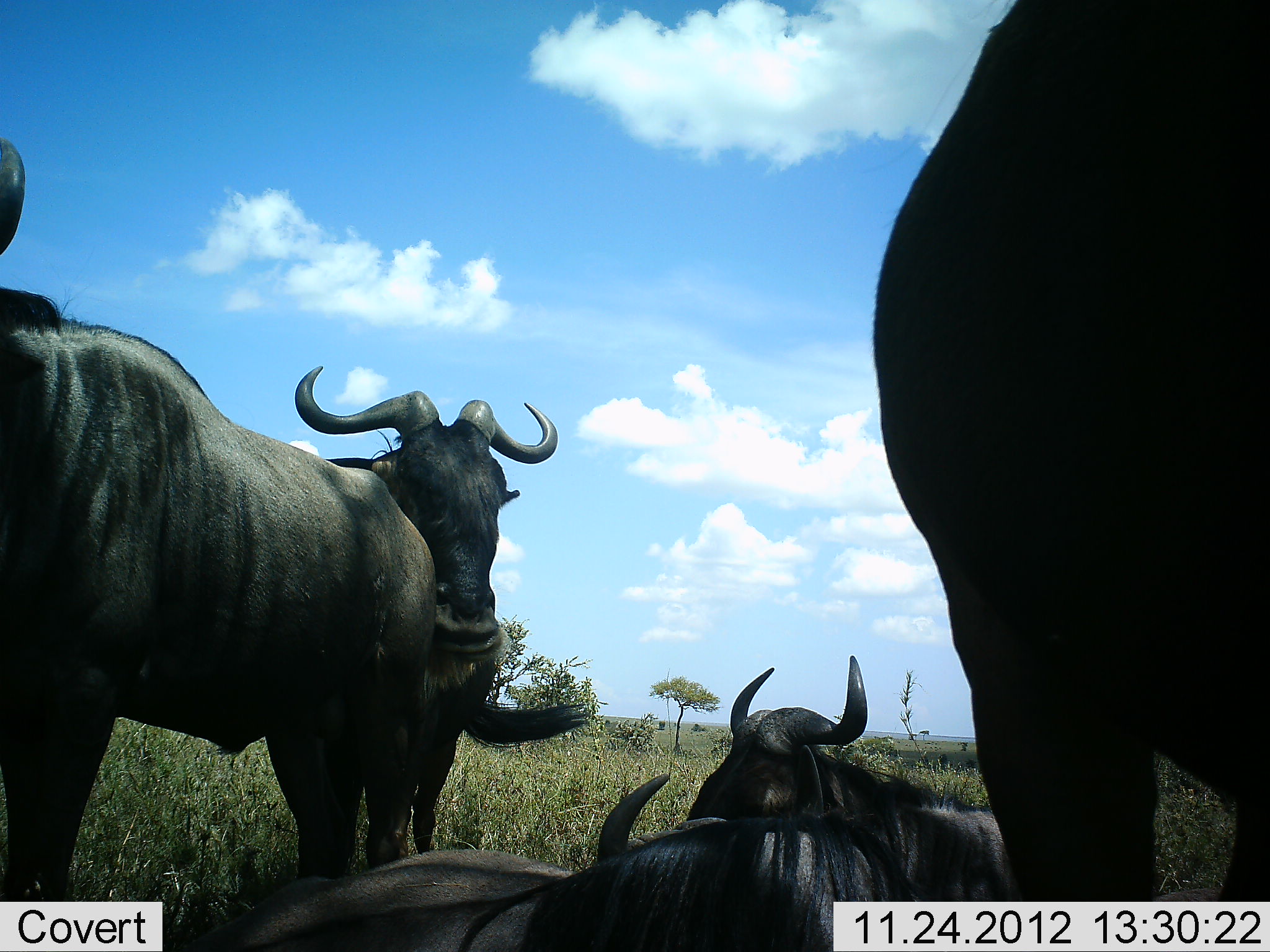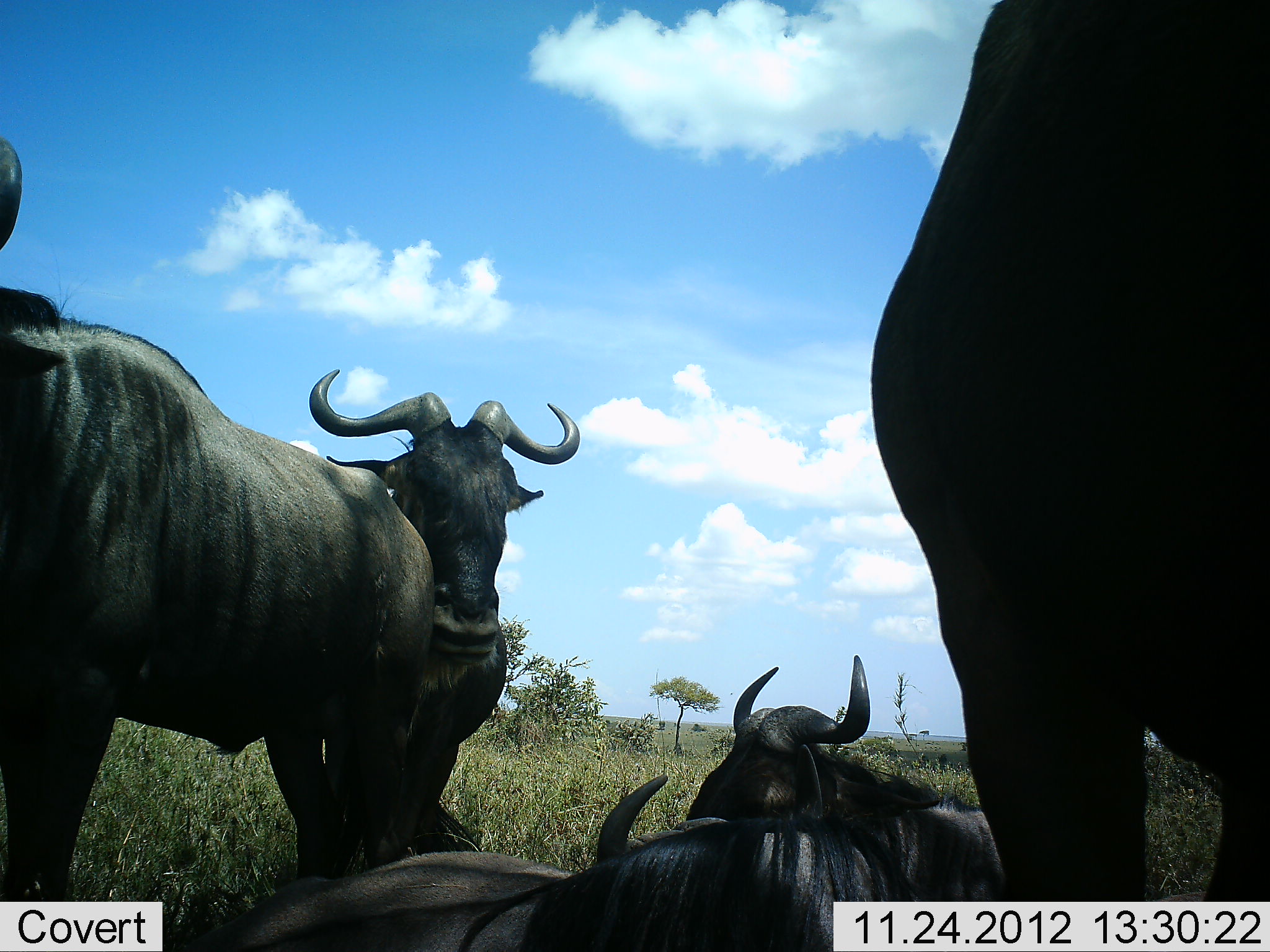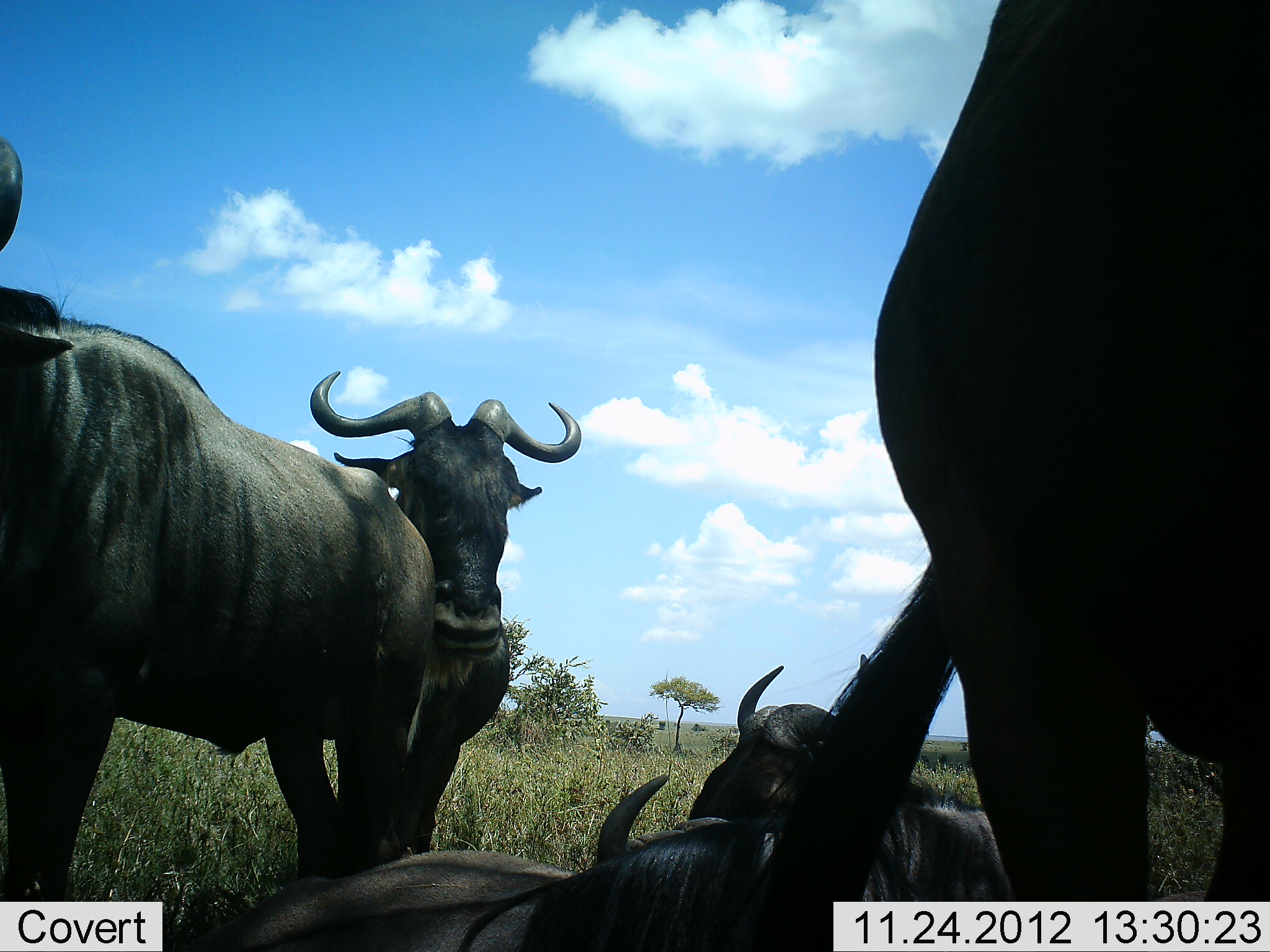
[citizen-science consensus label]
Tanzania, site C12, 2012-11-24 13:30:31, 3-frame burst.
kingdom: Animalia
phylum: Chordata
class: Mammalia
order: Artiodactyla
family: Bovidae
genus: Connochaetes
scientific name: Connochaetes taurinus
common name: blue wildebeest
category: wildebeest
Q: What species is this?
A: Wildebeest (blue wildebeest) (Connochaetes taurinus).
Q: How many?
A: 5.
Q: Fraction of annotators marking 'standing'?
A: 80%.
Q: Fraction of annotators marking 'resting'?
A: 100%.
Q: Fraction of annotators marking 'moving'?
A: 0%.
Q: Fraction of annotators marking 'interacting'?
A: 0%.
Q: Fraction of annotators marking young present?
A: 0%.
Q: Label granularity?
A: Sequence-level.